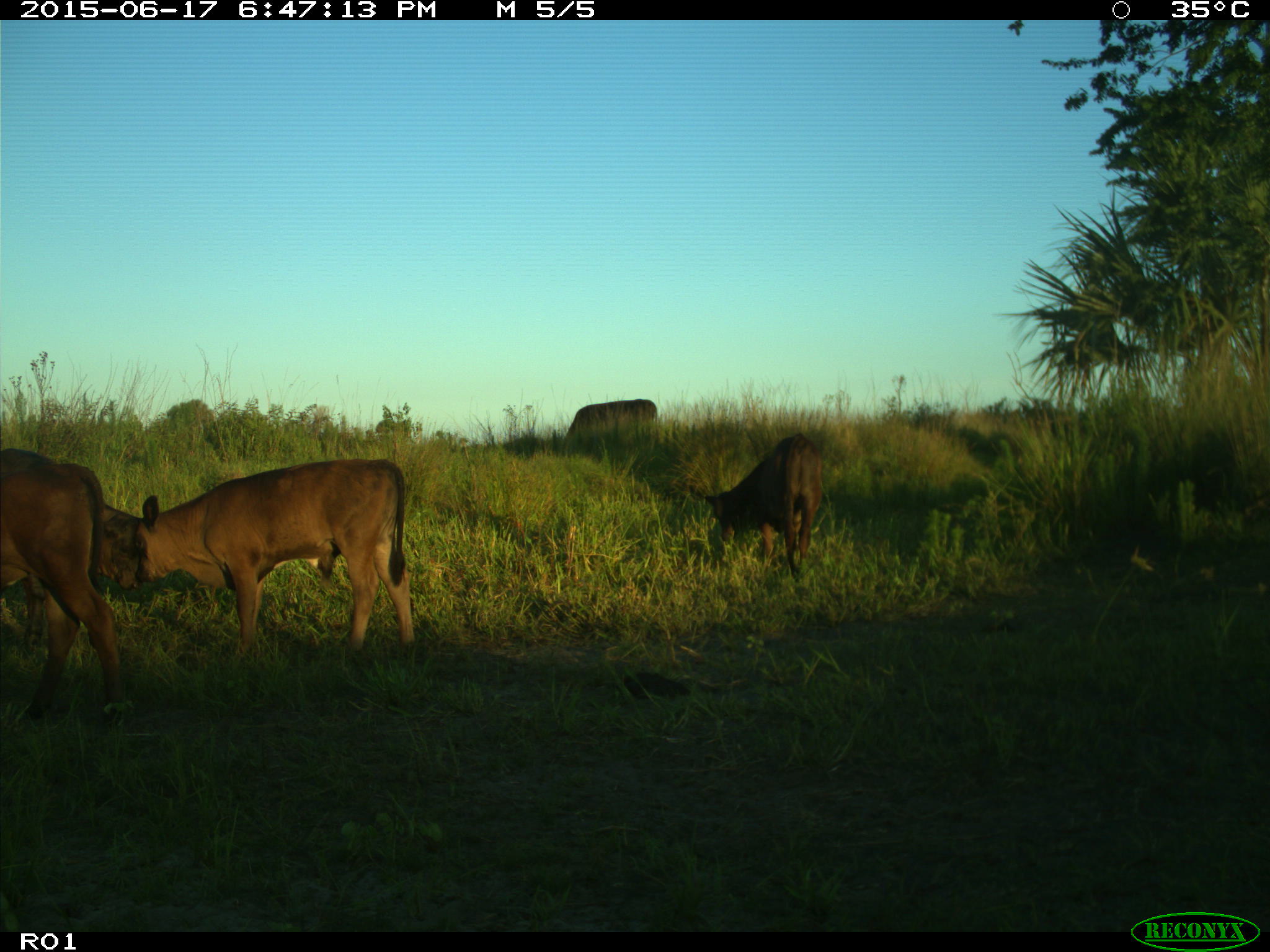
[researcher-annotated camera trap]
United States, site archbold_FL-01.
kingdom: Animalia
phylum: Chordata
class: Mammalia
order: Artiodactyla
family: Bovidae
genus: Bos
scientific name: Bos taurus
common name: domestic cow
Bos taurus (domestic cow).